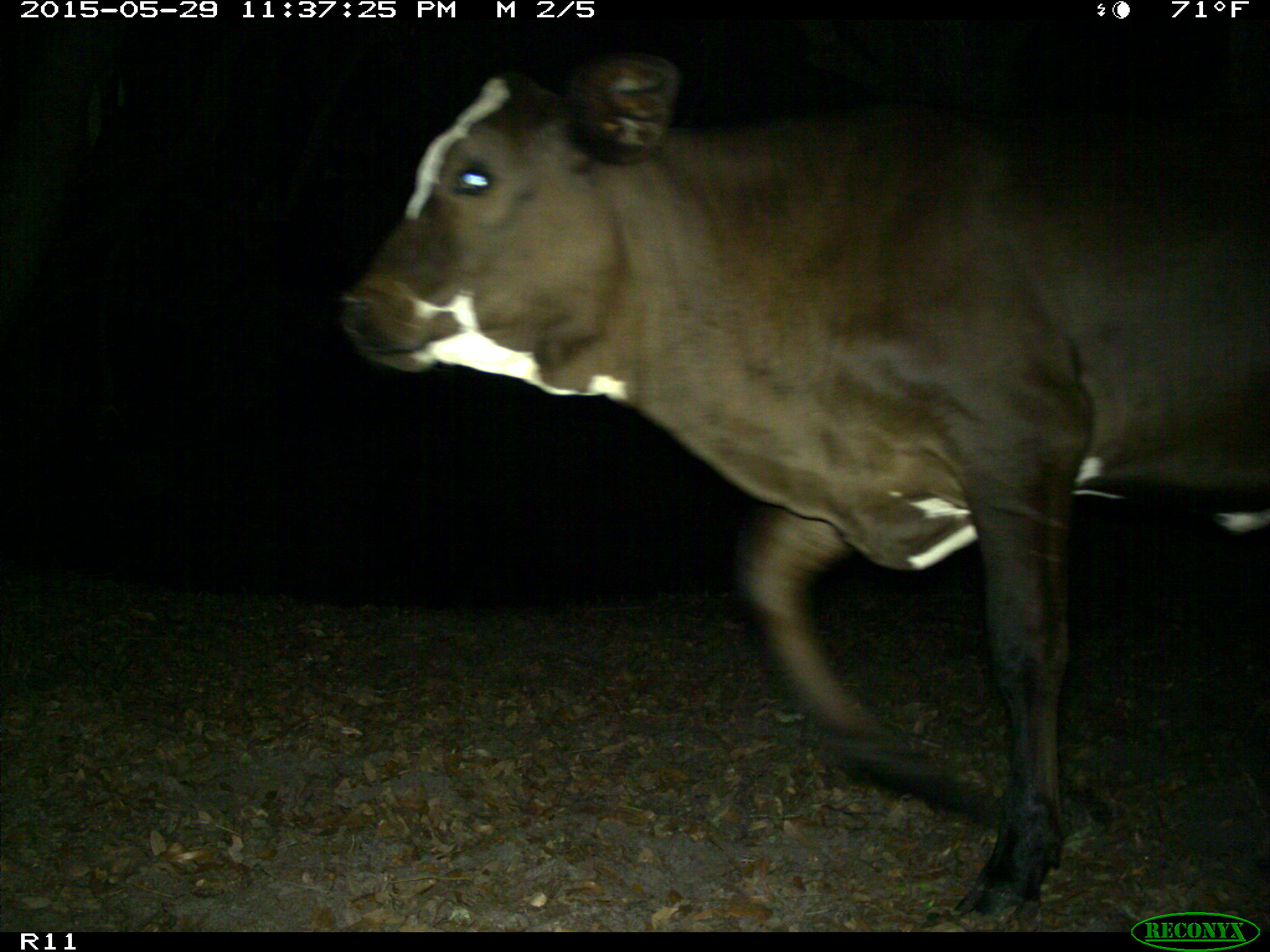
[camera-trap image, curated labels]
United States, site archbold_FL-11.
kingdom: Animalia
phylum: Chordata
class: Mammalia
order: Artiodactyla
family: Bovidae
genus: Bos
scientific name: Bos taurus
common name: domestic cow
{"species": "Bos taurus (domestic cow)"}